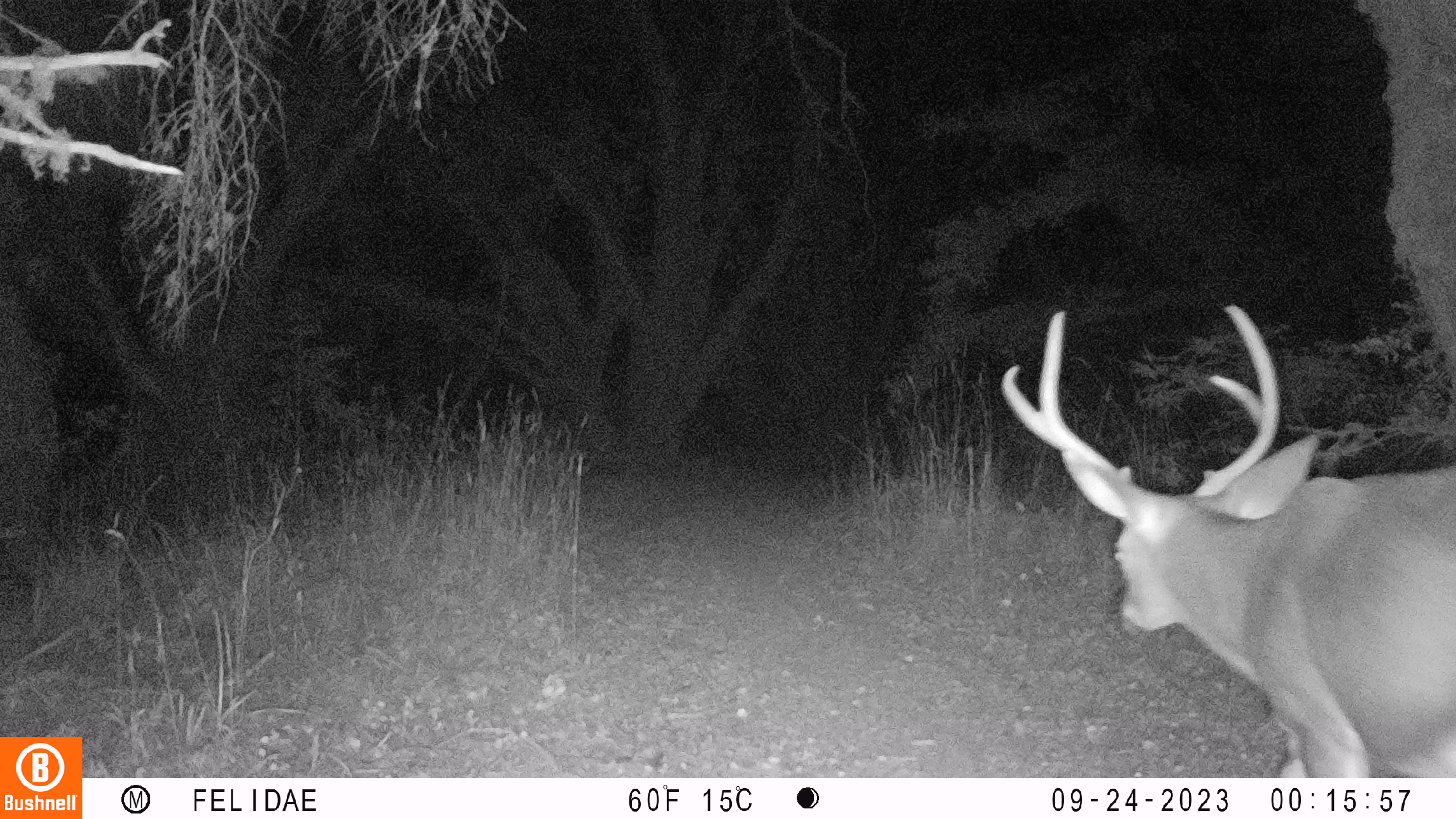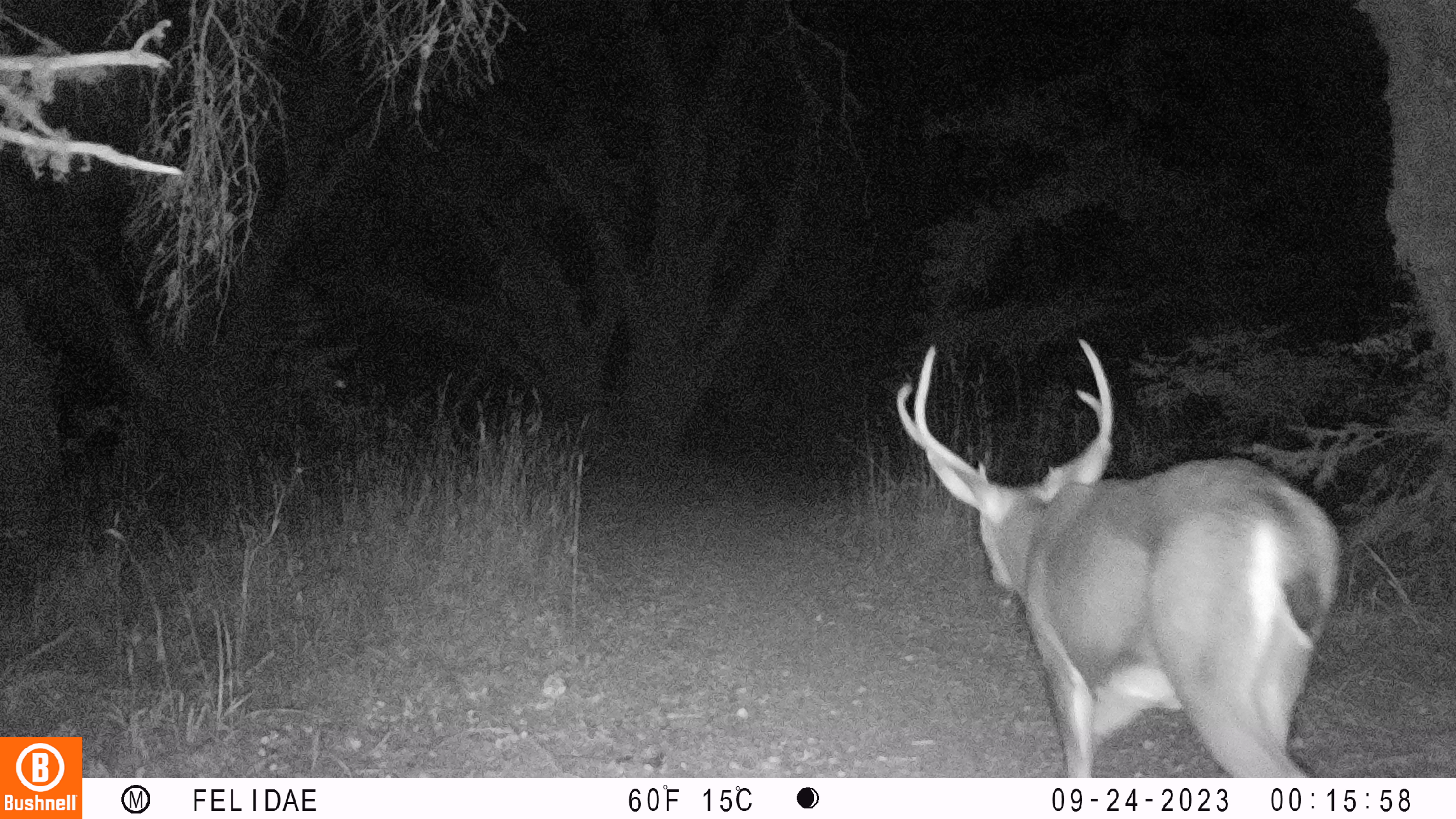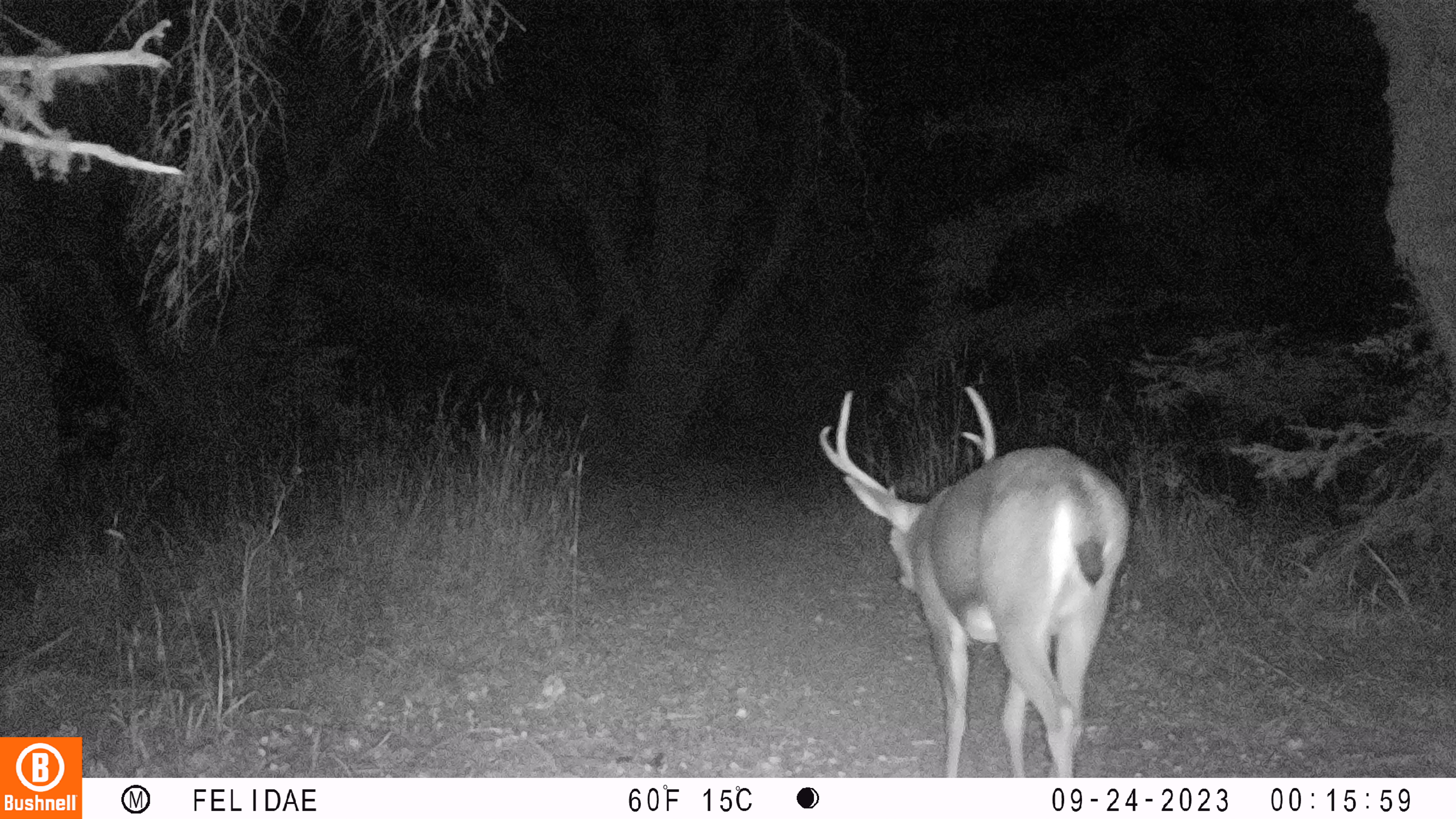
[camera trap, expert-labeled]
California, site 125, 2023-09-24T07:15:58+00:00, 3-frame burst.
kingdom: Animalia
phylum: Chordata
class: Mammalia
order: Artiodactyla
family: Cervidae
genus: Odocoileus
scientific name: Odocoileus hemionus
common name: mule deer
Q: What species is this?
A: Mule deer (Odocoileus hemionus).